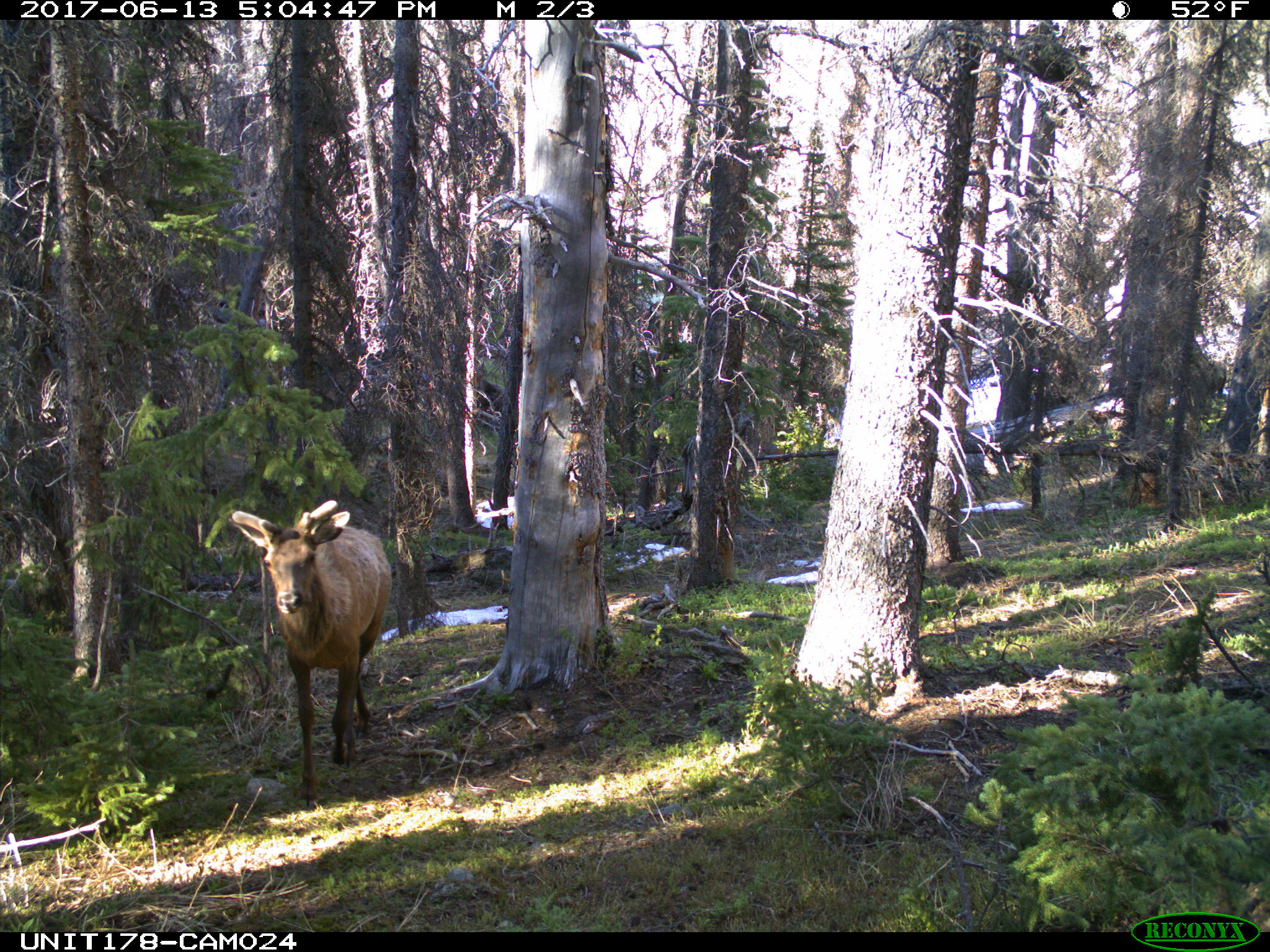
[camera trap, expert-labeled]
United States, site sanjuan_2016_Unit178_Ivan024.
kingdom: Animalia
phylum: Chordata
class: Mammalia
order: Artiodactyla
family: Cervidae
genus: Cervus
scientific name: Cervus elaphus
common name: red deer